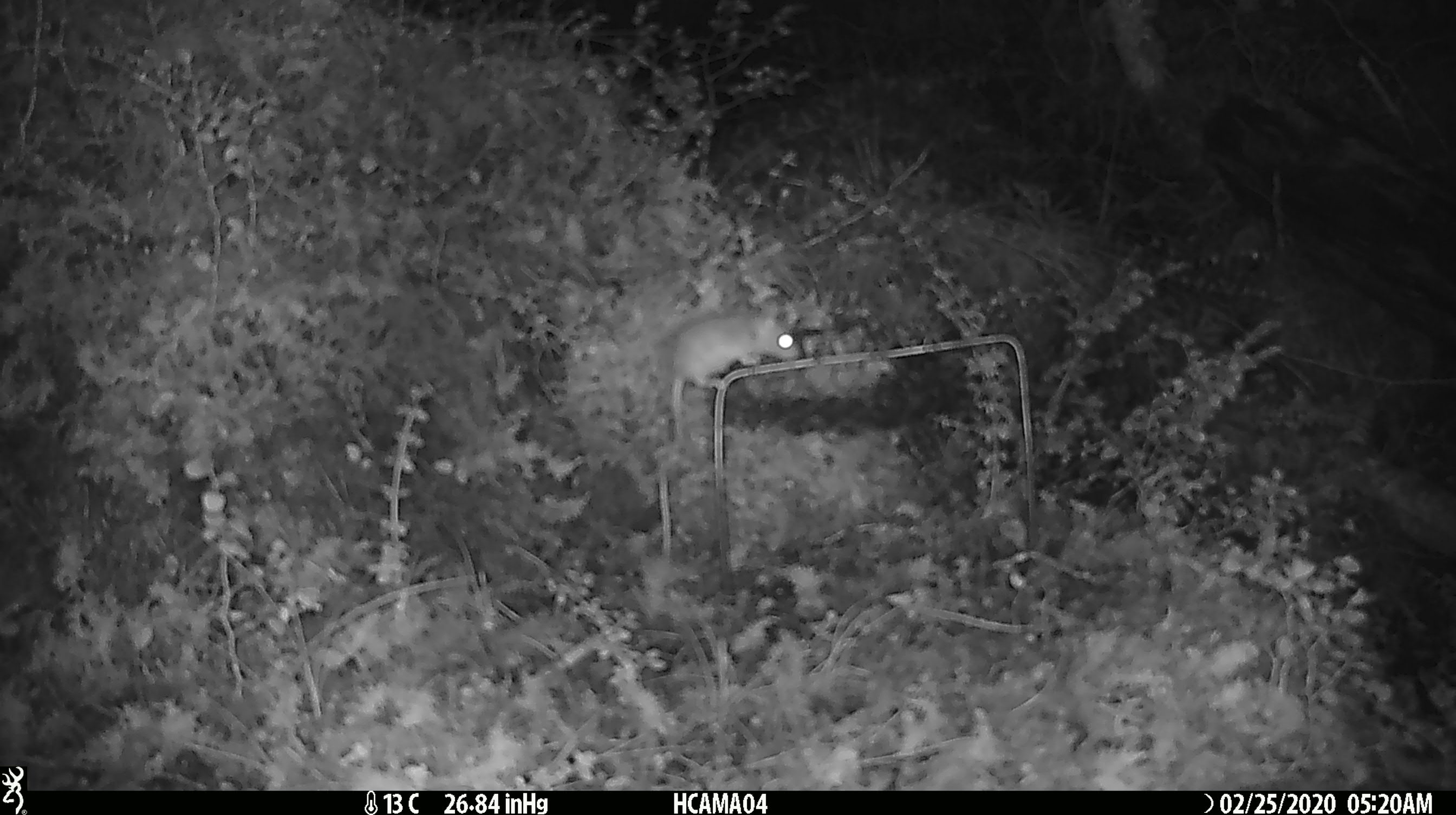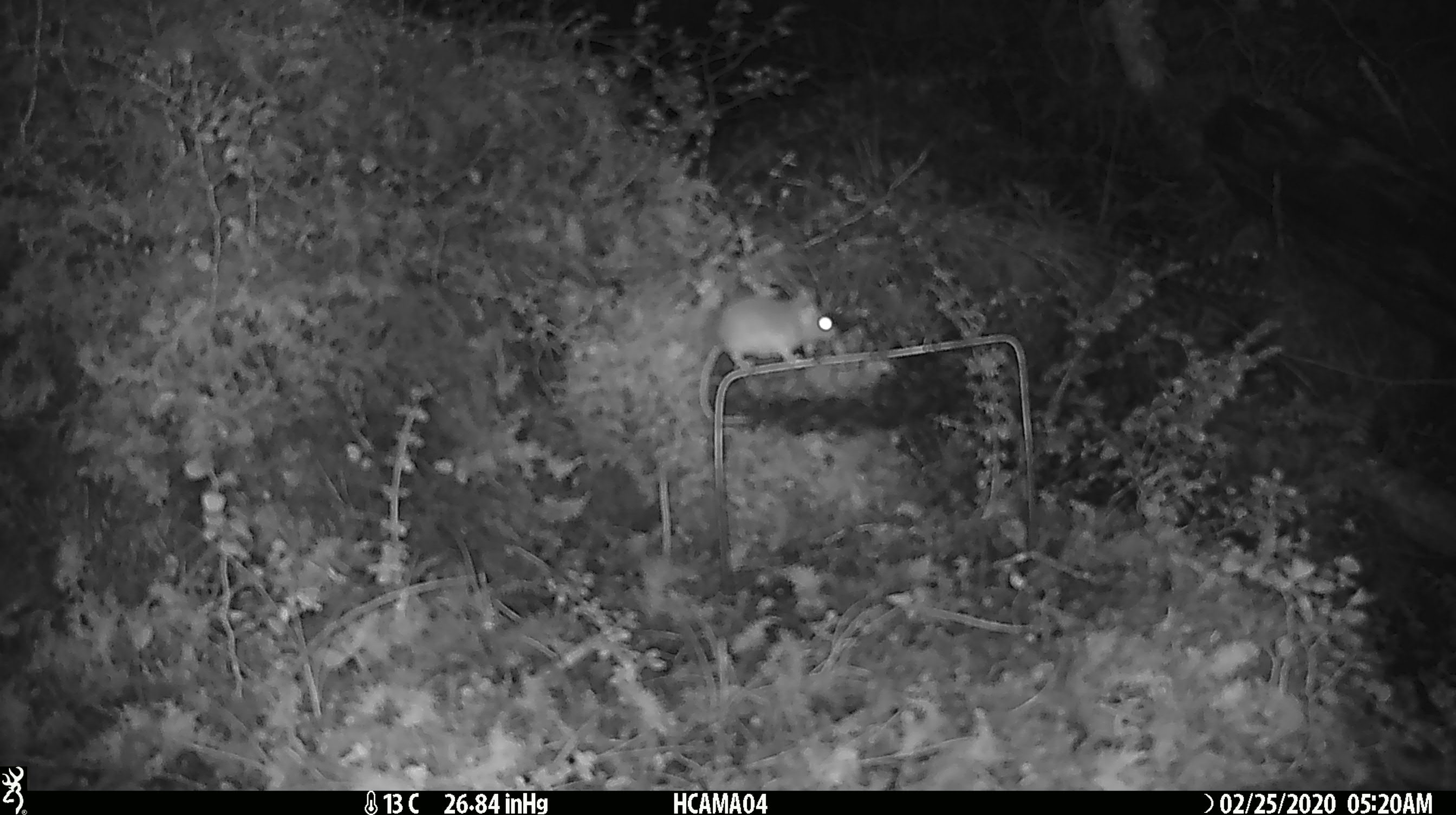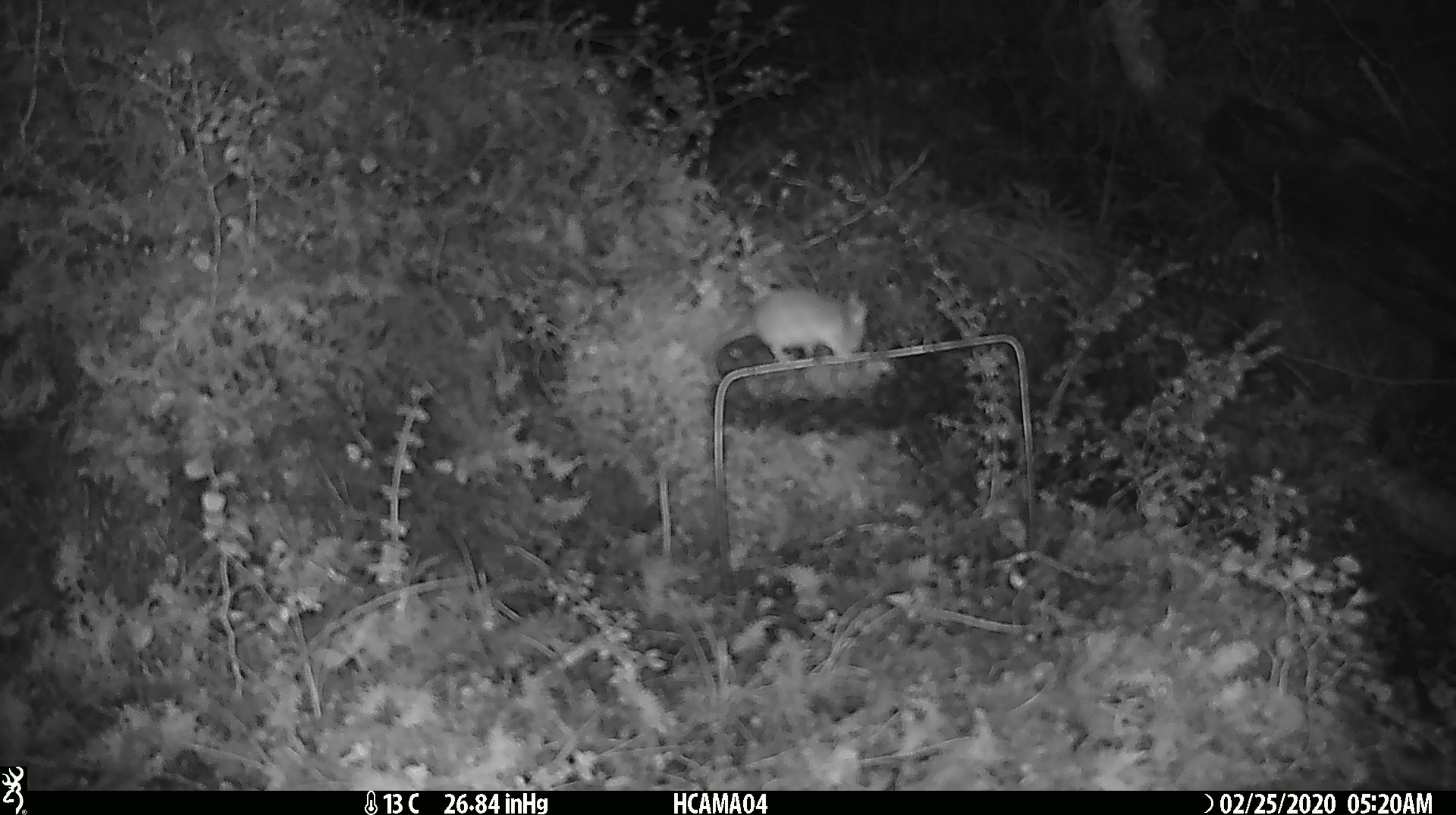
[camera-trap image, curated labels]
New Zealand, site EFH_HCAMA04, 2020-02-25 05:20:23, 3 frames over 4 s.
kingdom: Animalia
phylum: Chordata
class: Mammalia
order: Rodentia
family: Muridae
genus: Mus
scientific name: Mus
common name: mouse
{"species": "mouse (Mus)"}